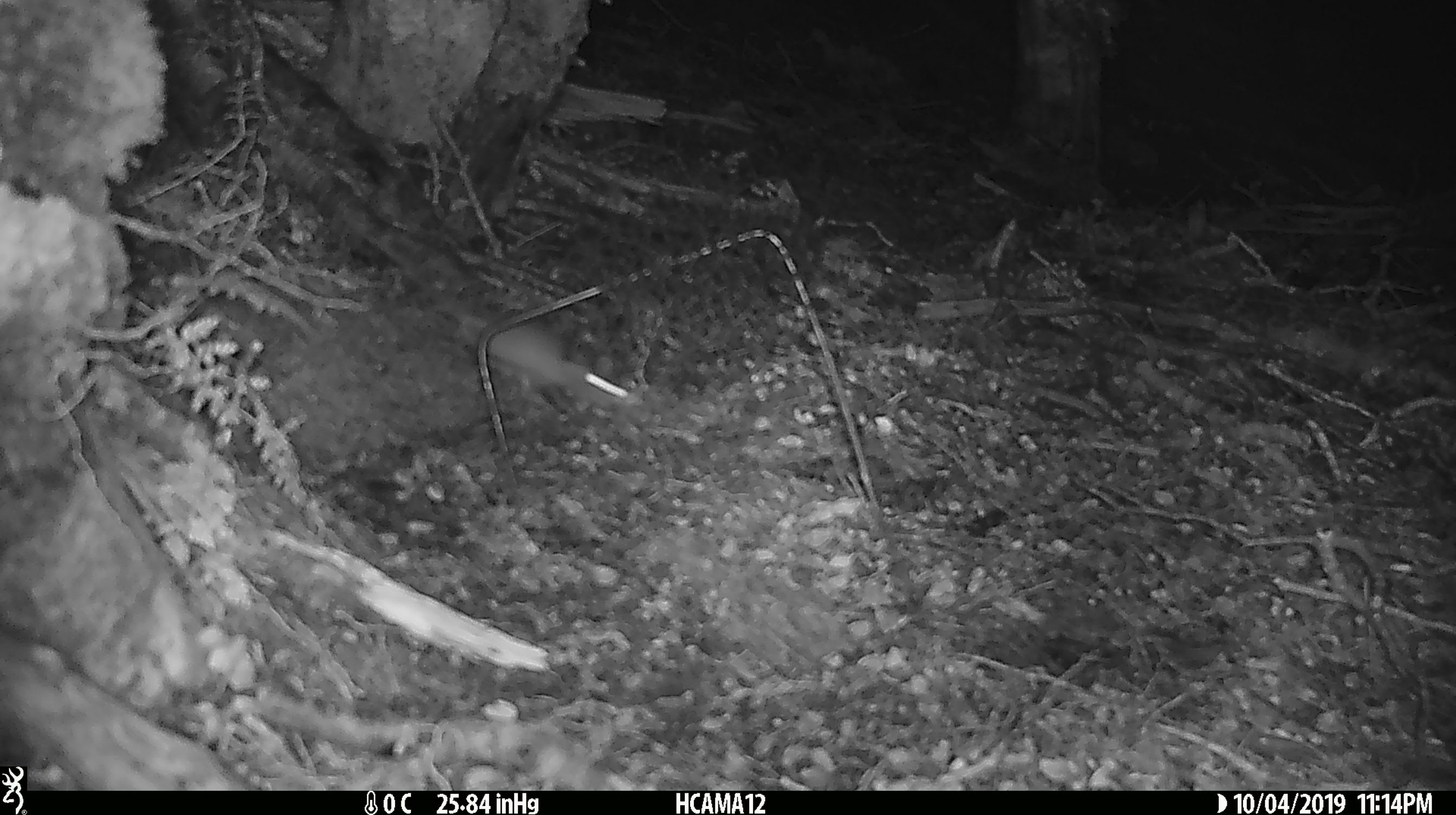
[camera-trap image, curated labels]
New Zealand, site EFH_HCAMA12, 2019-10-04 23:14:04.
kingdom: Animalia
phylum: Chordata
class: Mammalia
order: Rodentia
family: Muridae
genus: Mus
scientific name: Mus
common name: mouse